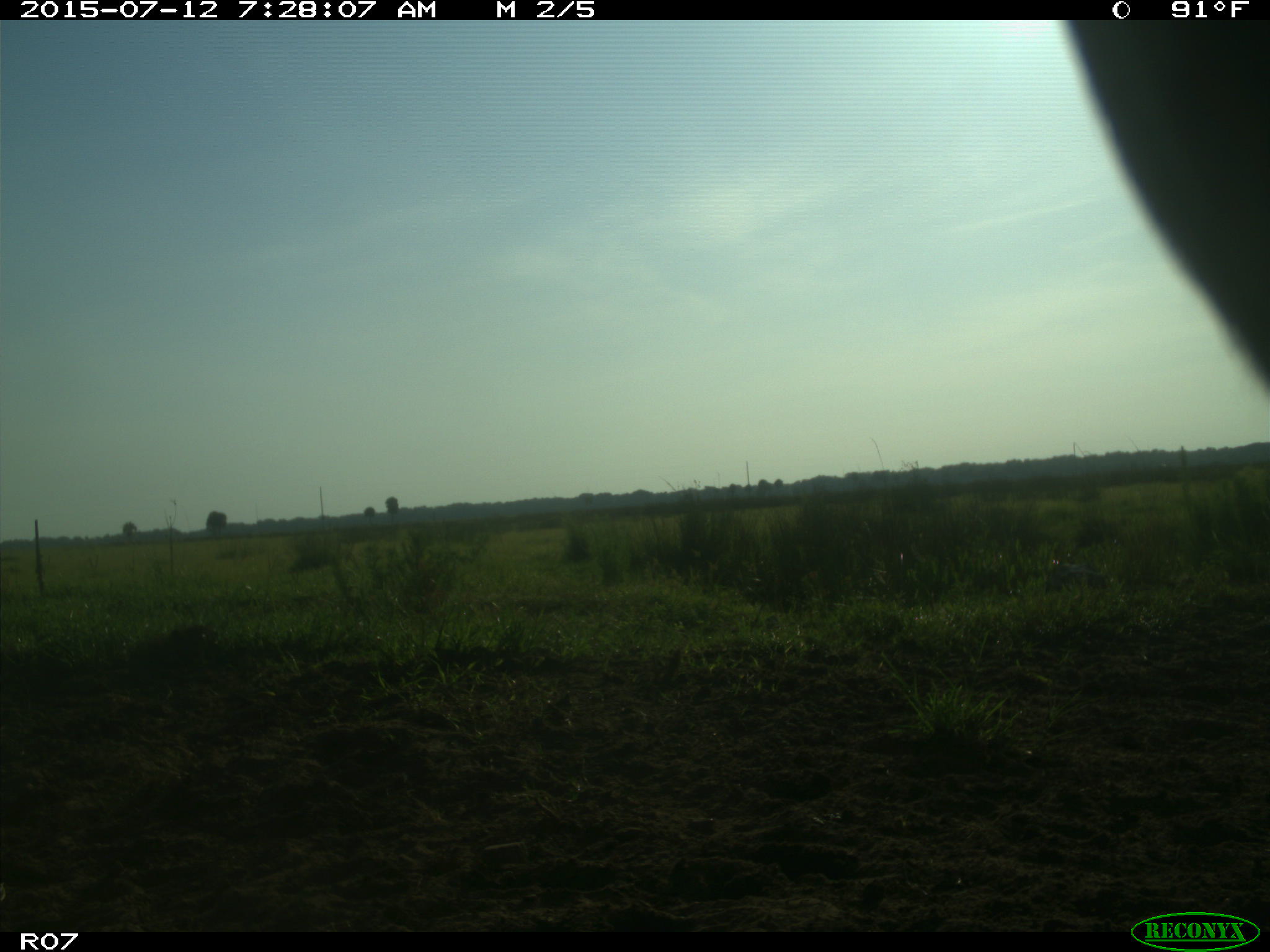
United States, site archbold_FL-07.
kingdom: Animalia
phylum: Chordata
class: Mammalia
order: Artiodactyla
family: Bovidae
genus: Bos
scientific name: Bos taurus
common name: domestic cow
Bos taurus (domestic cow).